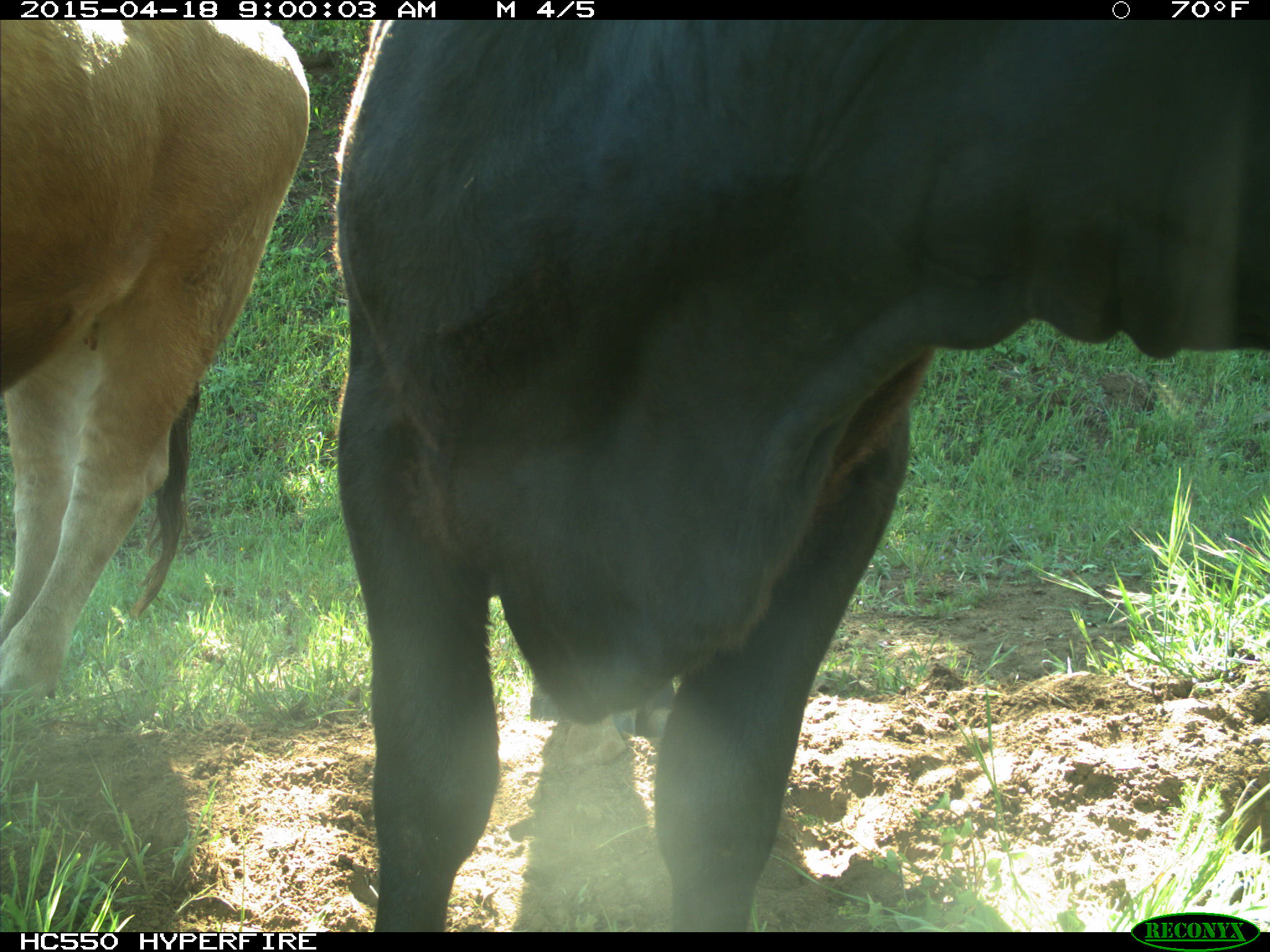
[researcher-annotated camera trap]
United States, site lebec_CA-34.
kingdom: Animalia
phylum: Chordata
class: Mammalia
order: Artiodactyla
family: Bovidae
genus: Bos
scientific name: Bos taurus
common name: domestic cow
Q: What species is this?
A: Bos taurus (domestic cow).